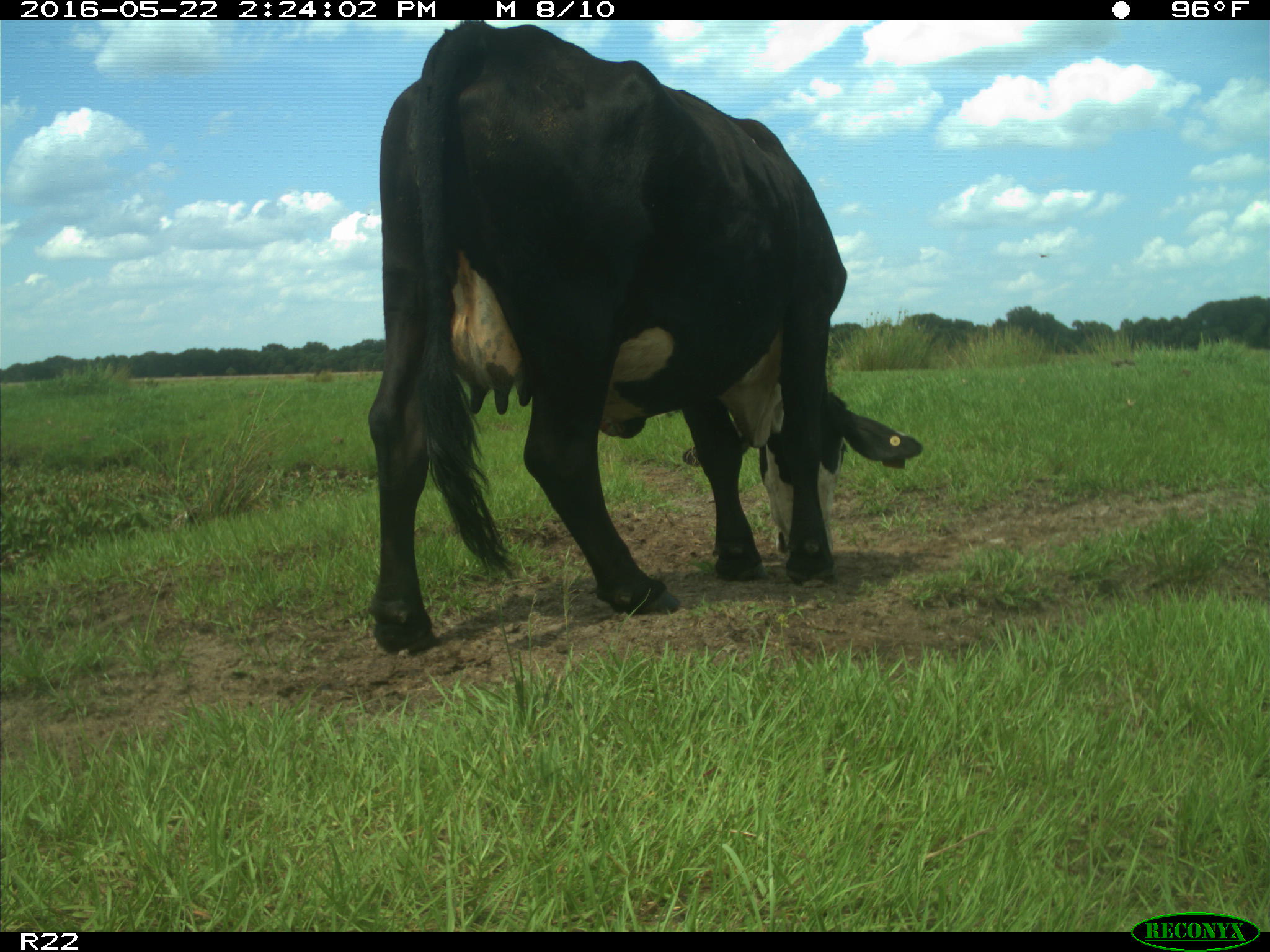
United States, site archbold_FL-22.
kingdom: Animalia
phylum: Chordata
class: Mammalia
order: Artiodactyla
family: Bovidae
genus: Bos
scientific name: Bos taurus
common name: domestic cow